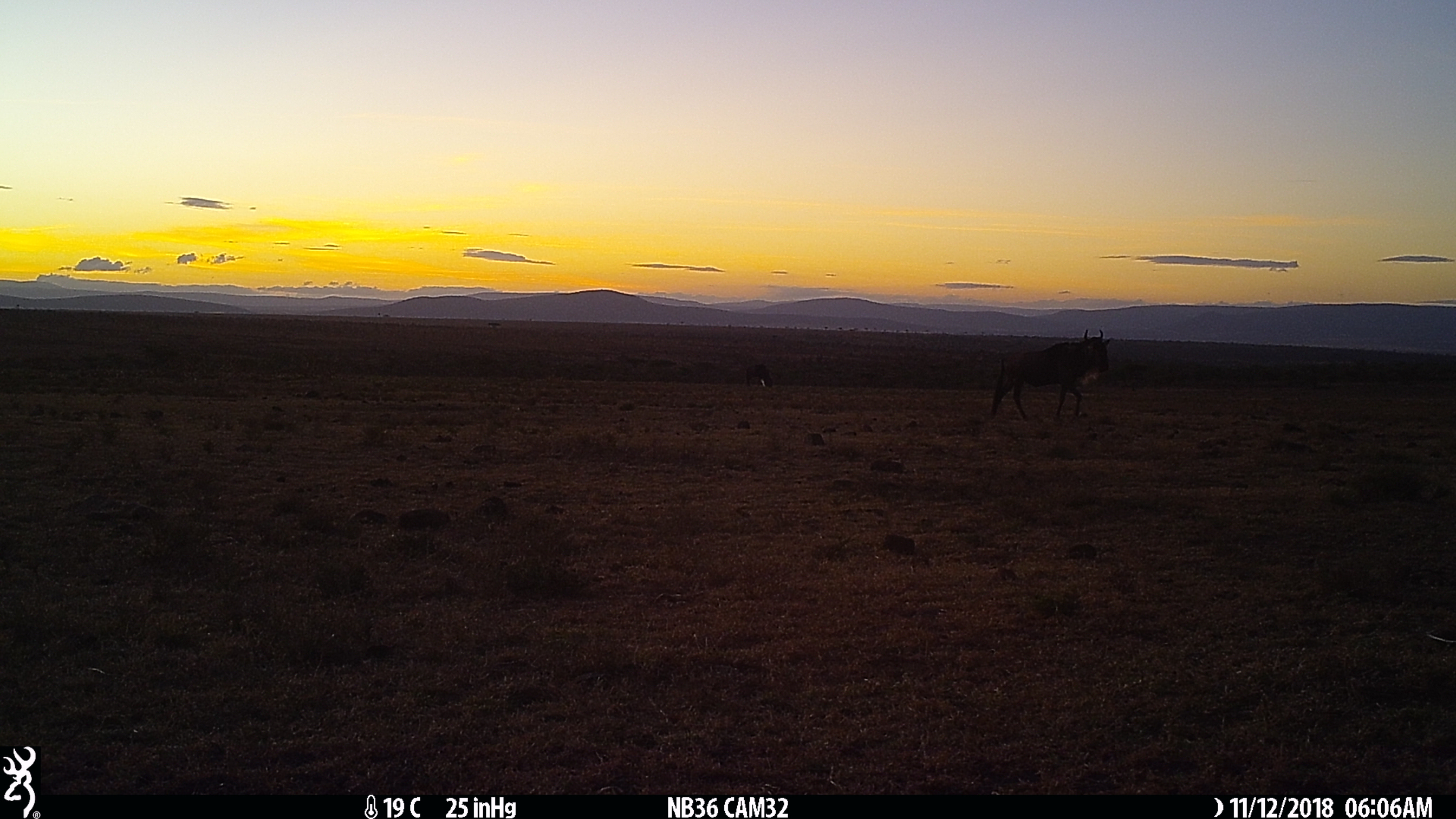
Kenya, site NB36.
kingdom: Animalia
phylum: Chordata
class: Mammalia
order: Artiodactyla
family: Bovidae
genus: Connochaetes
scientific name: Connochaetes taurinus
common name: blue wildebeest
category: wildebeest